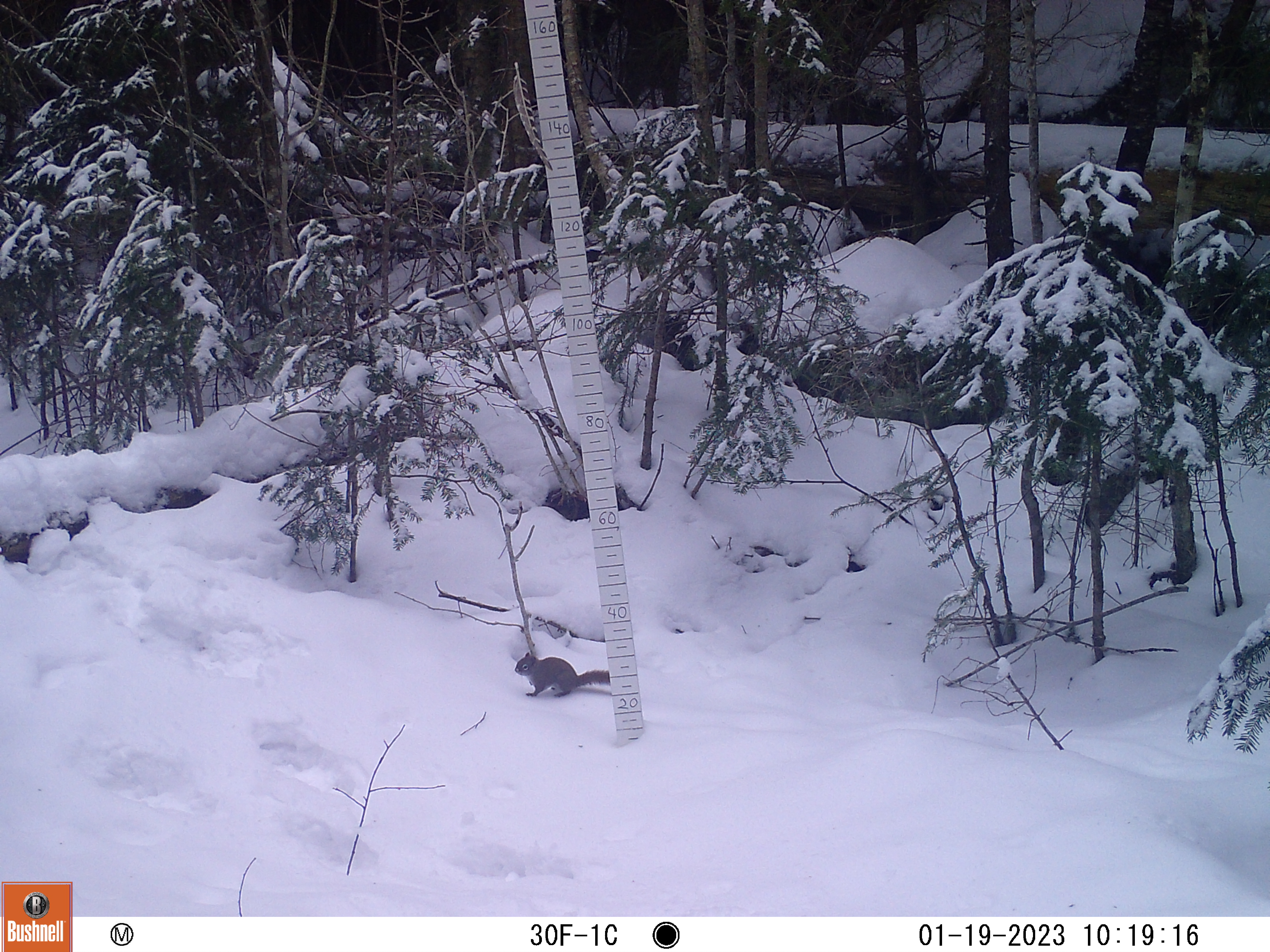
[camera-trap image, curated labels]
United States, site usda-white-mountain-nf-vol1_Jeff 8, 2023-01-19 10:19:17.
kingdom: Animalia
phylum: Chordata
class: Mammalia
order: Rodentia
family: Sciuridae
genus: Tamiasciurus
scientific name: Tamiasciurus hudsonicus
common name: red squirrel